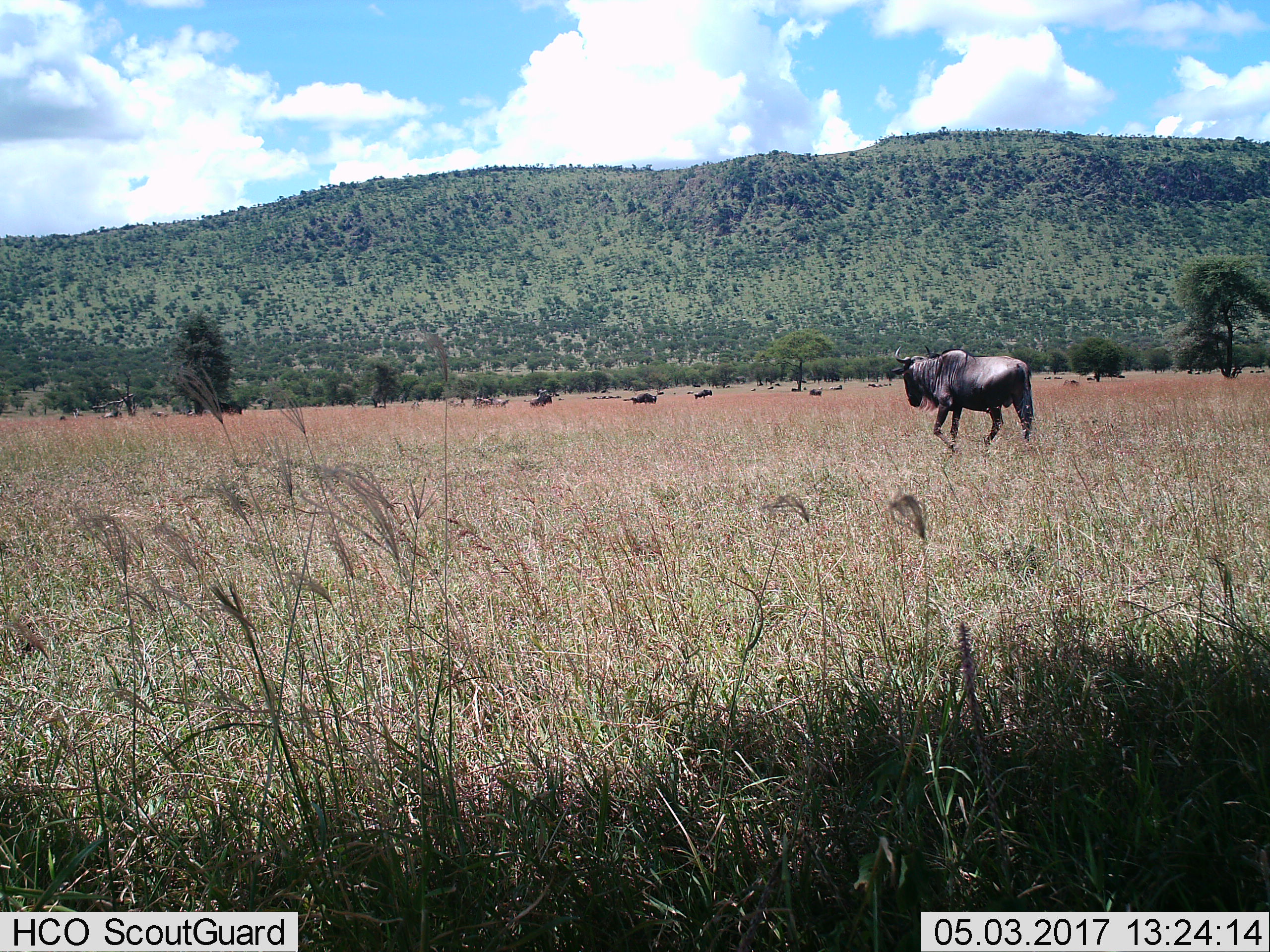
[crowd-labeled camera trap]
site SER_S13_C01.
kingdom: Animalia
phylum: Chordata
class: Mammalia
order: Artiodactyla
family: Bovidae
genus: Connochaetes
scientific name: Connochaetes taurinus taurinus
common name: blue wildebeest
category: wildebeestblue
Wildebeestblue (blue wildebeest) (Connochaetes taurinus taurinus), count 11-50. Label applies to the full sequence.